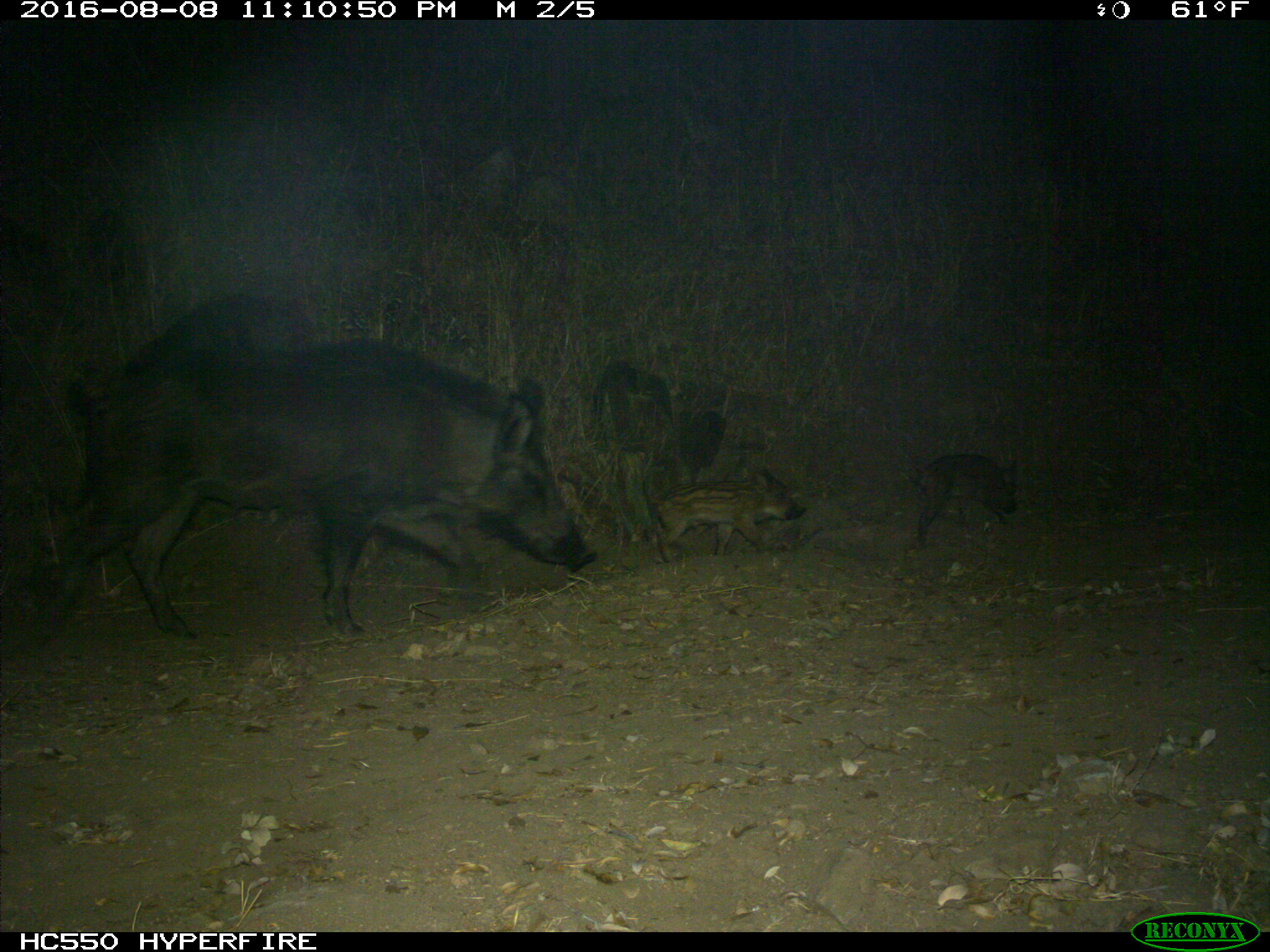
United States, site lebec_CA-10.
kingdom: Animalia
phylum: Chordata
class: Mammalia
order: Artiodactyla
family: Suidae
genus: Sus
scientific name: Sus scrofa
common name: wild boar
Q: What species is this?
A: Sus scrofa (wild boar).